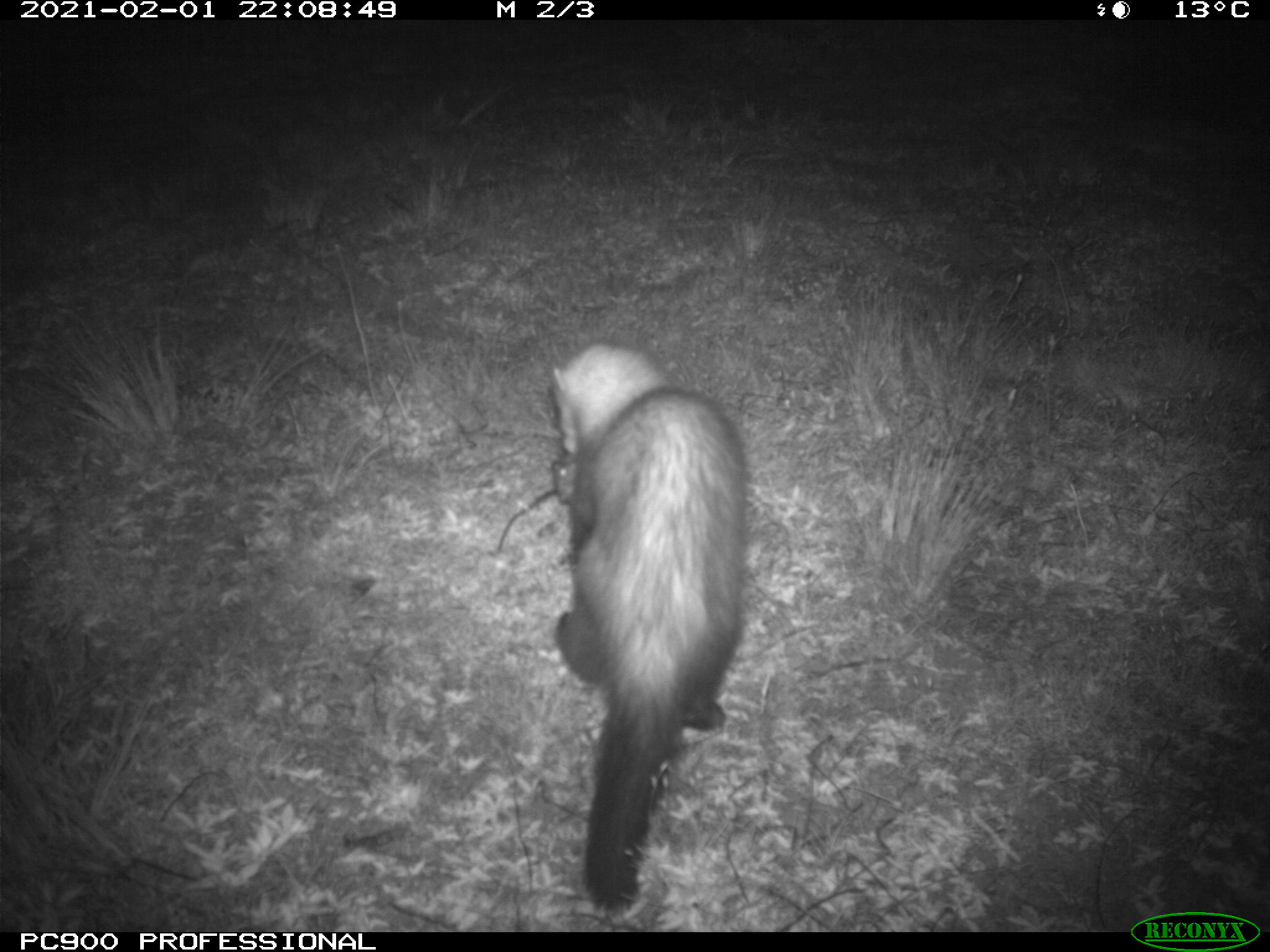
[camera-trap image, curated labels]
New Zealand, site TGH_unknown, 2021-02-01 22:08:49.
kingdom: Animalia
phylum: Chordata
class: Mammalia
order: Carnivora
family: Mustelidae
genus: Mustela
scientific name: Mustela furo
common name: ferret